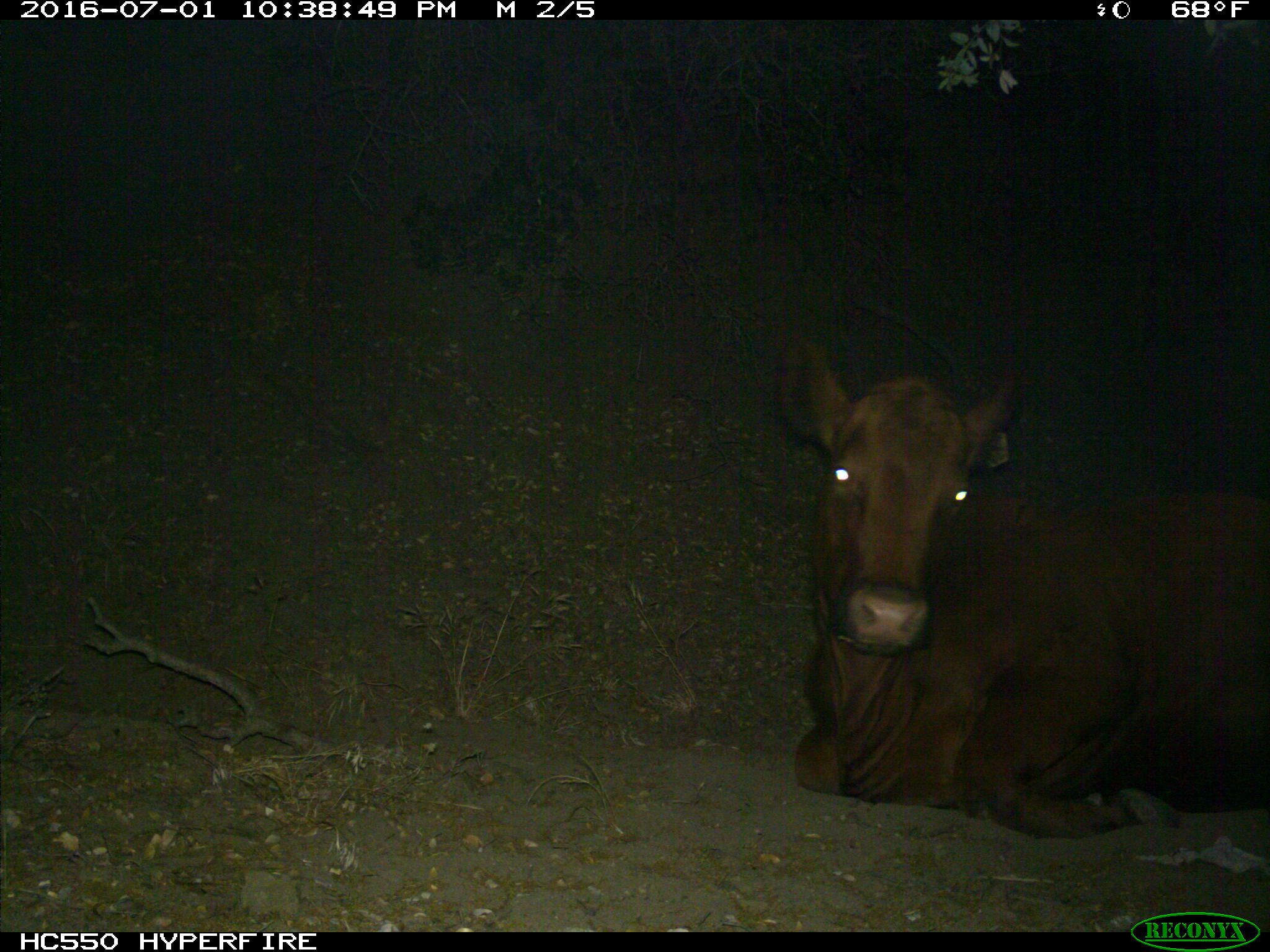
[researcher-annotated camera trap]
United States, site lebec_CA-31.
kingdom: Animalia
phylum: Chordata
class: Mammalia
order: Artiodactyla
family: Bovidae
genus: Bos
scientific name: Bos taurus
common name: domestic cow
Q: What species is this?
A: Bos taurus (domestic cow).